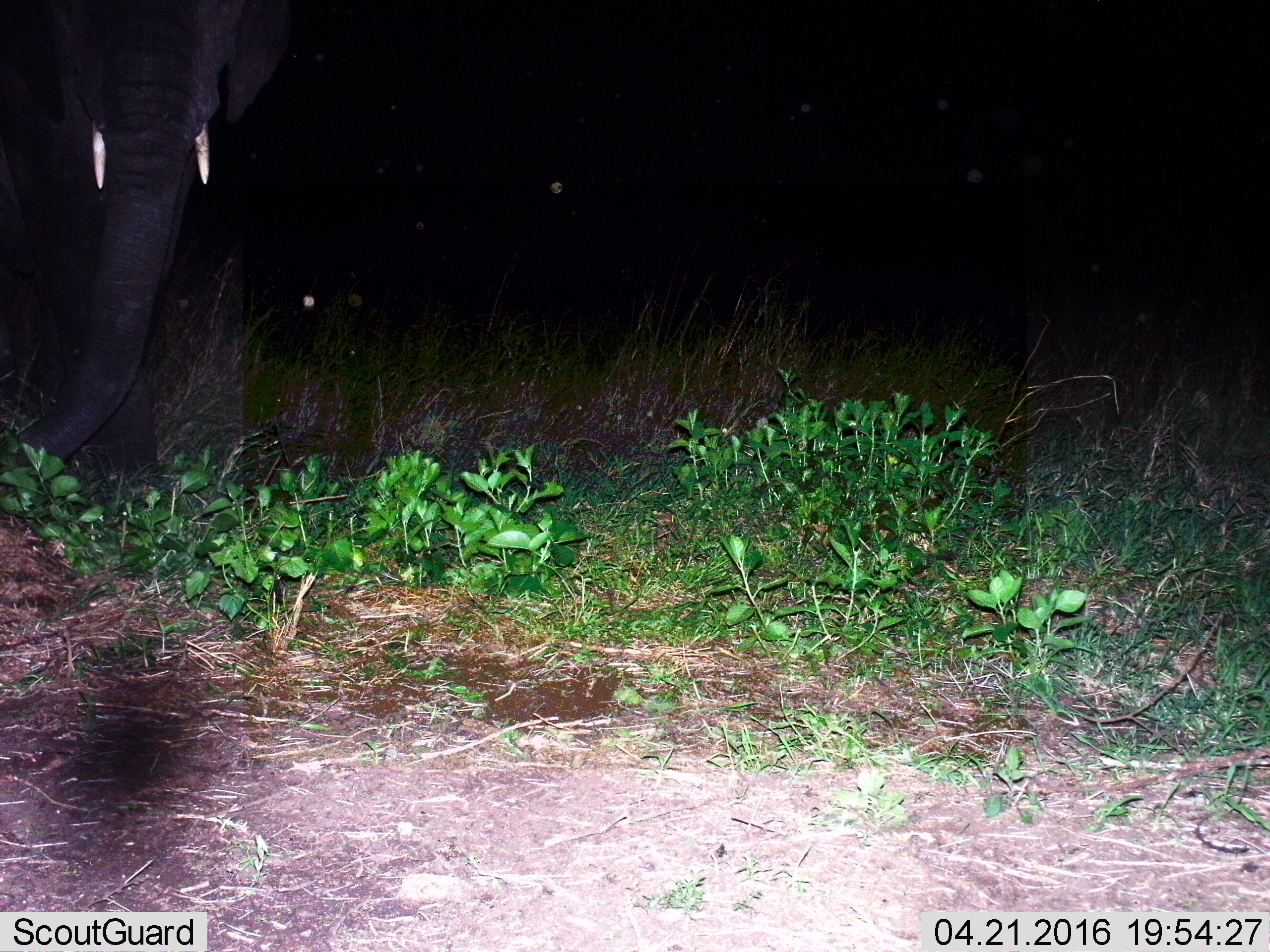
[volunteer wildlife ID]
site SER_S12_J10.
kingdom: Animalia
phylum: Chordata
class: Mammalia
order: Proboscidea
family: Elephantidae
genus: Loxodonta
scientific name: Loxodonta africana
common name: african bush elephant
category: elephant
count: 1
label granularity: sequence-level